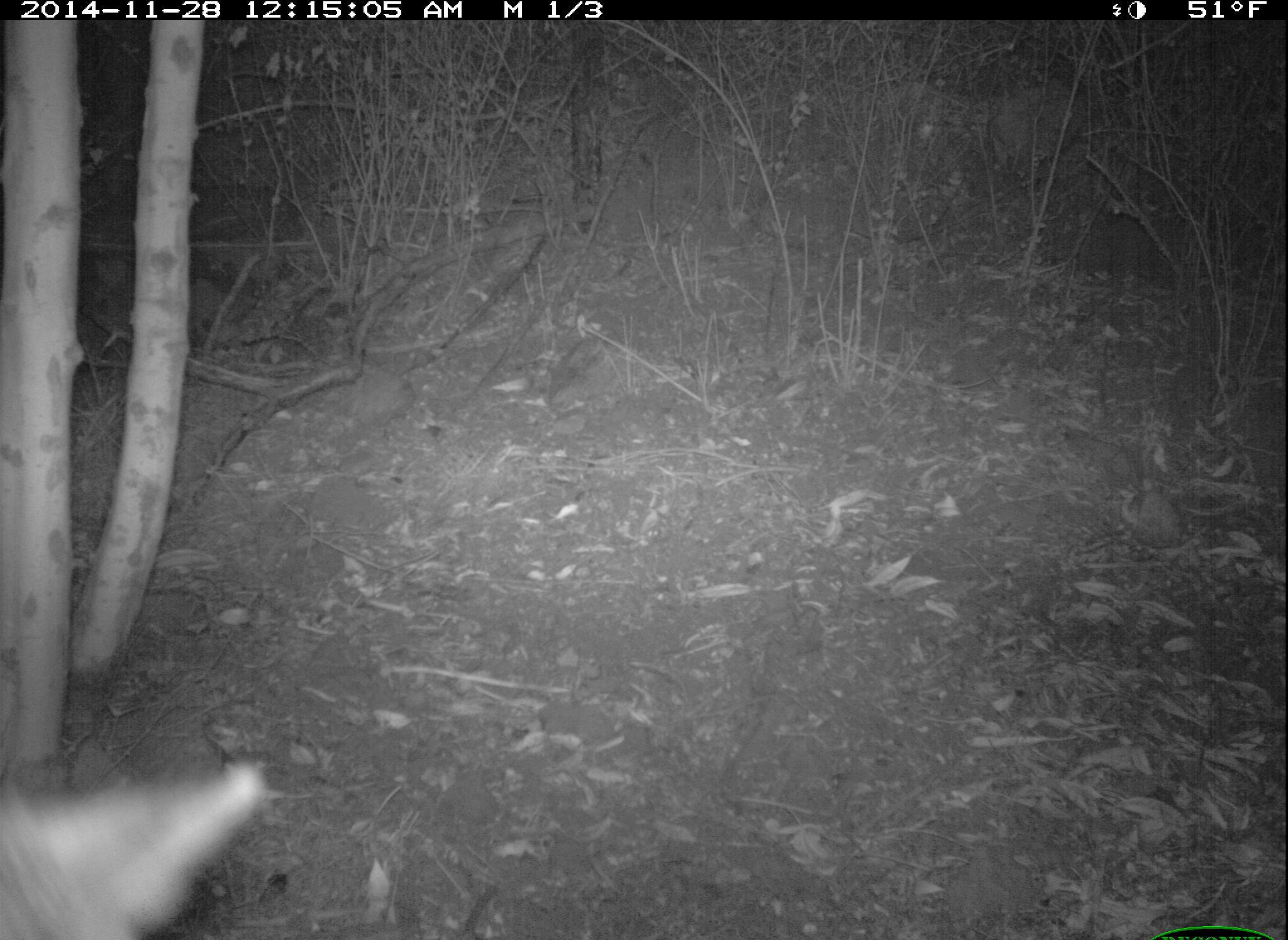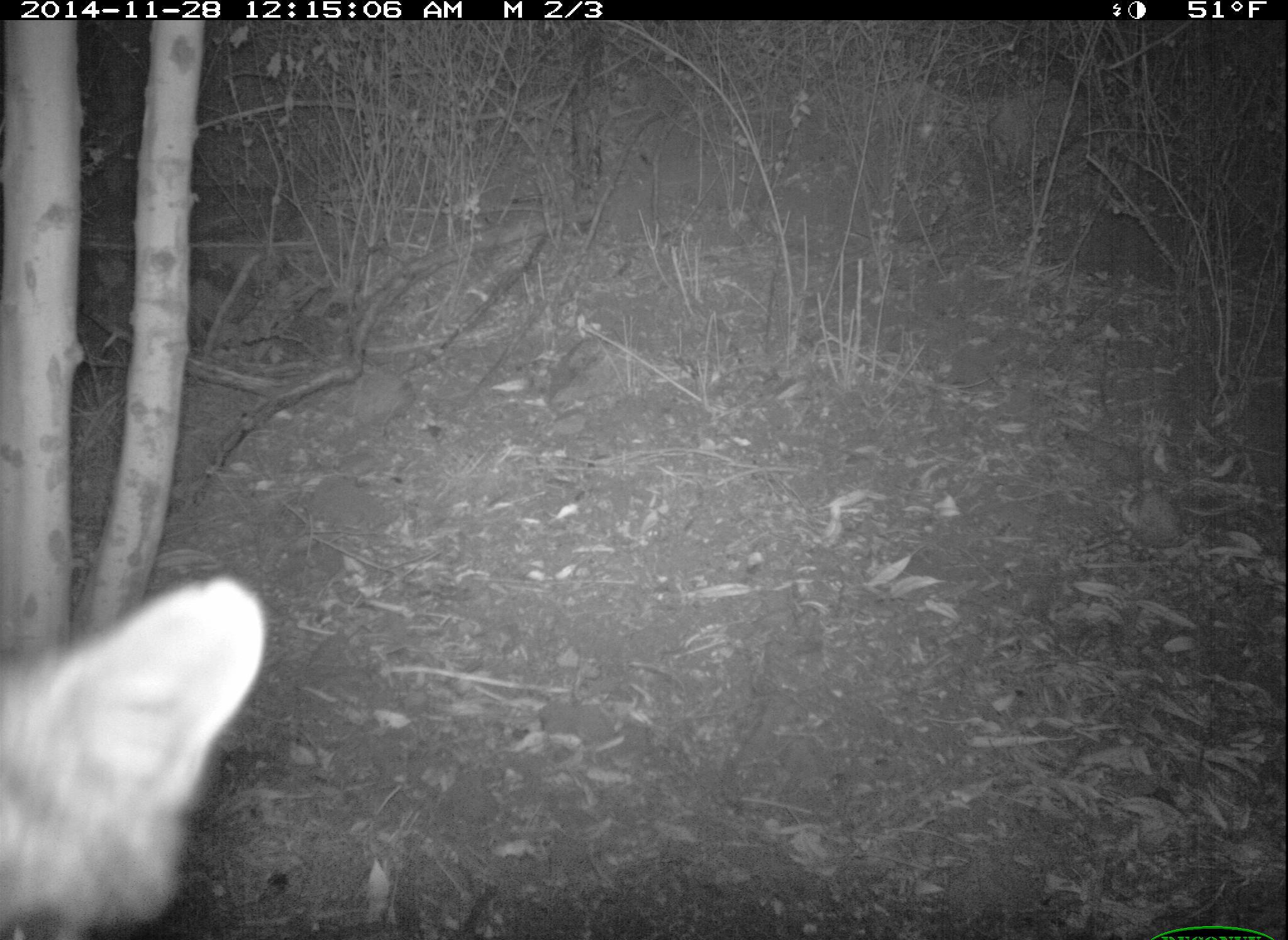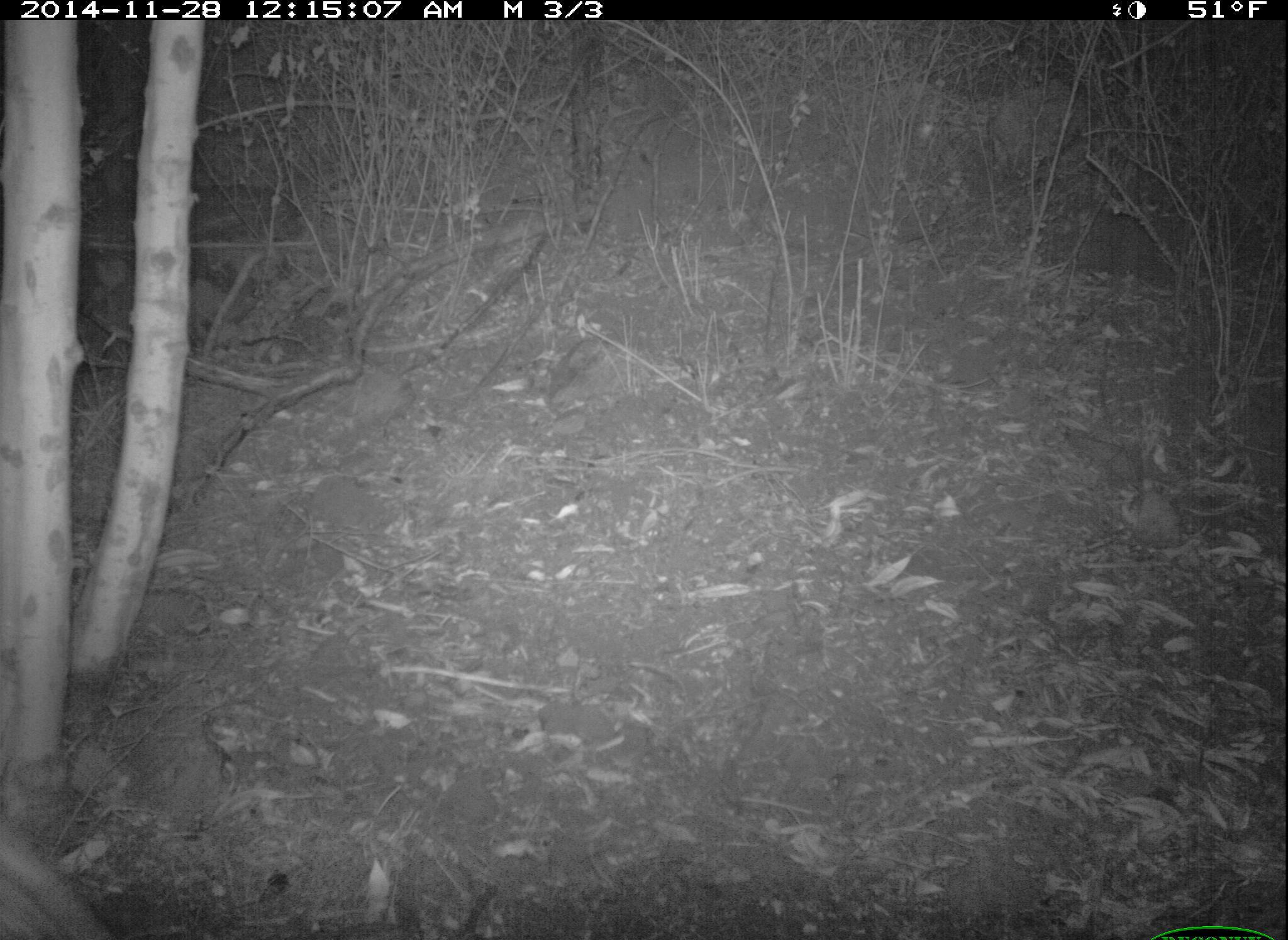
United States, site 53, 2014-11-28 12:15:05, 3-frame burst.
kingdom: Animalia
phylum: Chordata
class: Mammalia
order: Carnivora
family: Canidae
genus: Urocyon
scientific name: Urocyon cinereoargenteus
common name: gray fox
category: fox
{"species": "fox (gray fox) (Urocyon cinereoargenteus)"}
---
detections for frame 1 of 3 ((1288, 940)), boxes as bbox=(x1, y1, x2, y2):
fox: bbox=(0, 759, 267, 940)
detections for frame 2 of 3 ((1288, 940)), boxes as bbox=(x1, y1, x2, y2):
fox: bbox=(0, 575, 263, 940)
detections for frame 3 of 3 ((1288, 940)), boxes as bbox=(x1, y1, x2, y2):
fox: bbox=(0, 818, 112, 940)